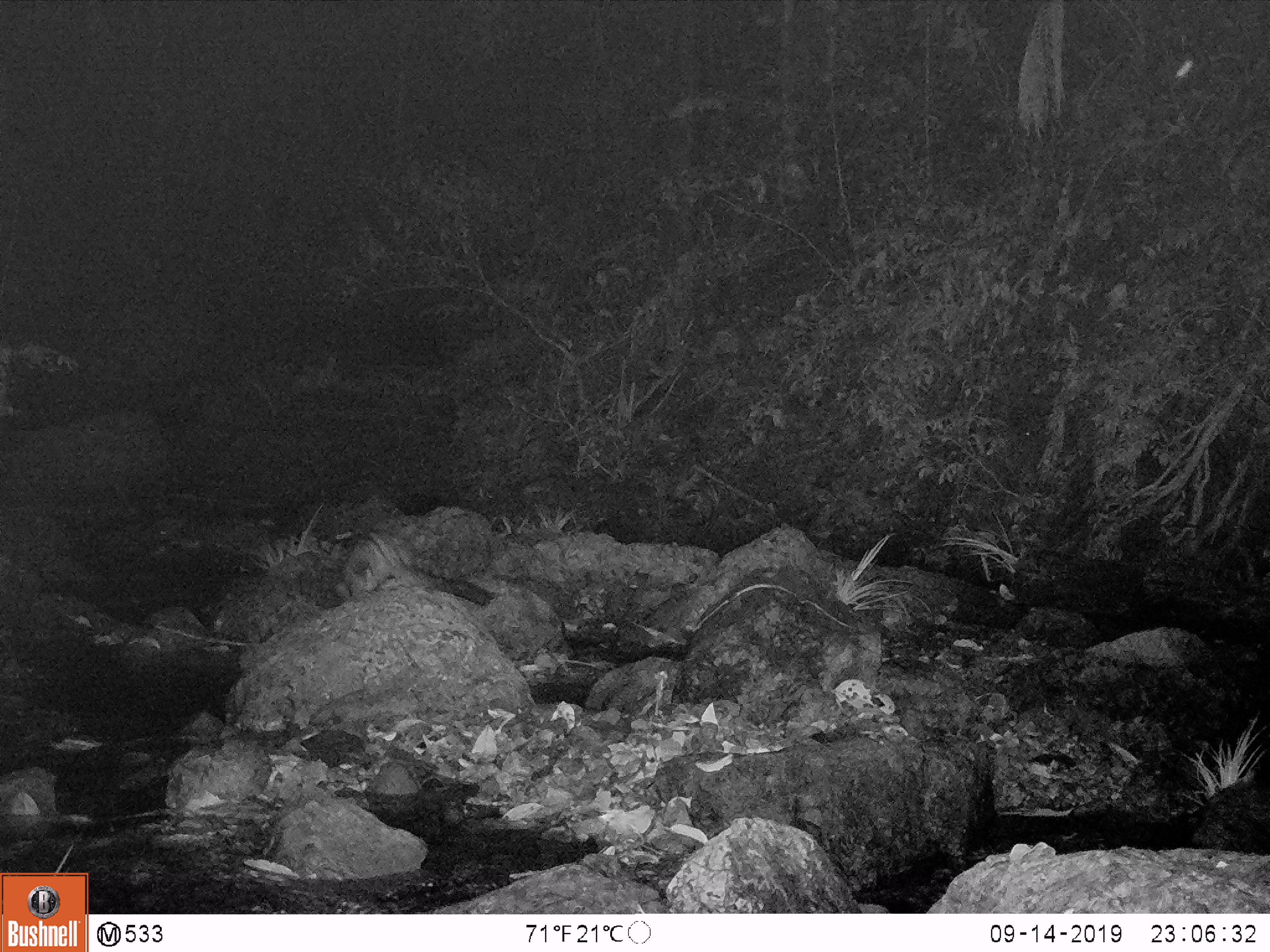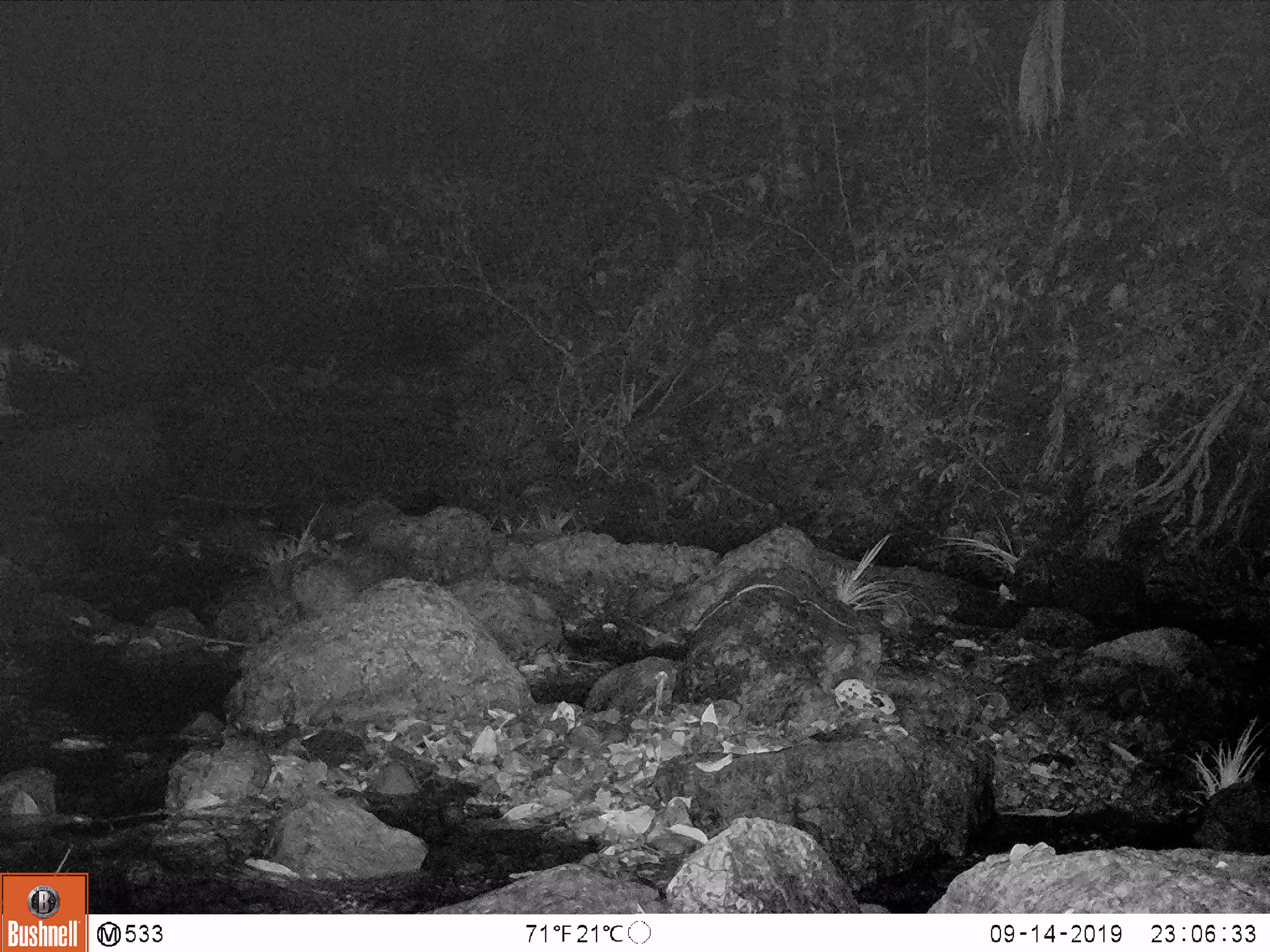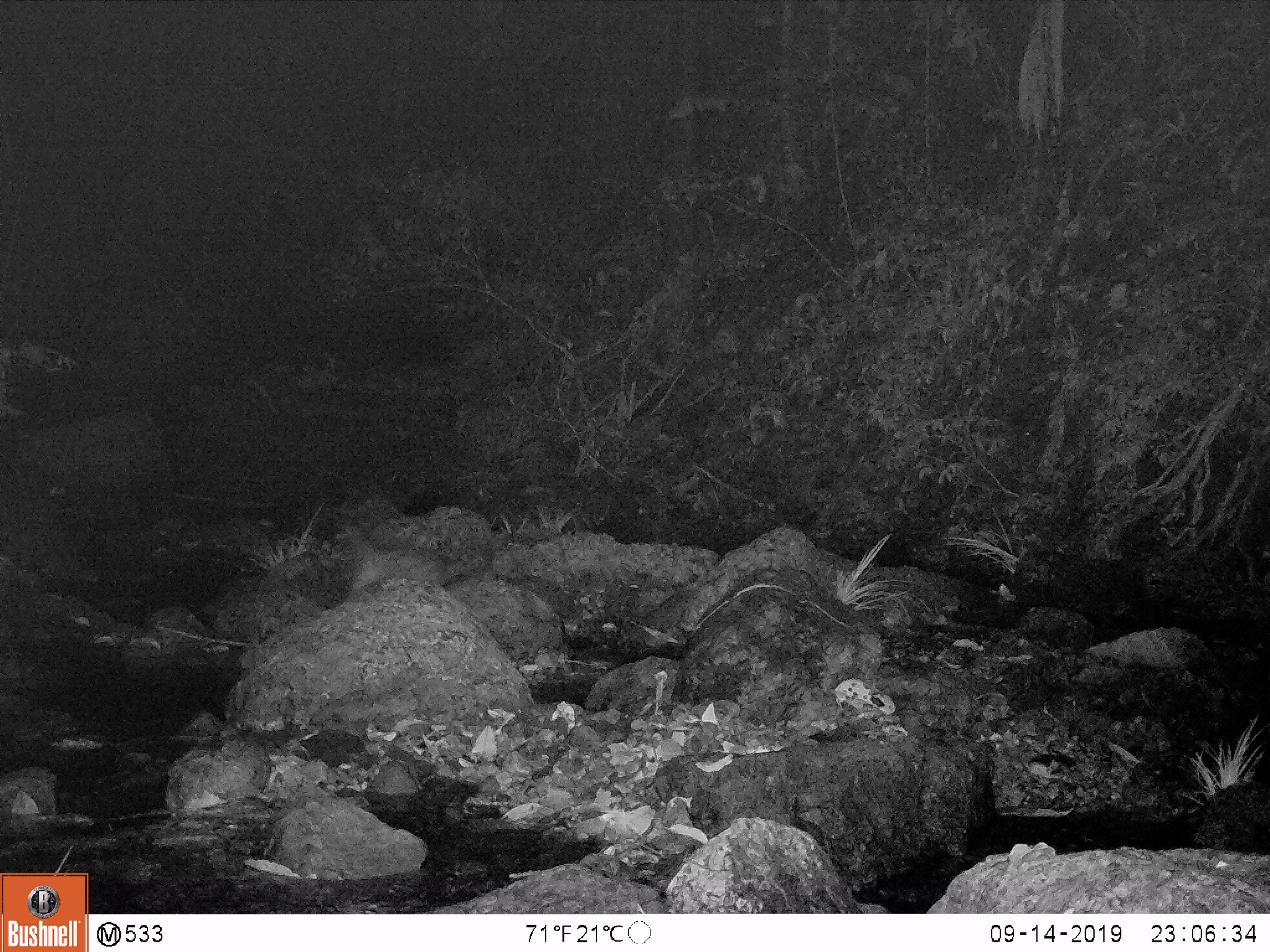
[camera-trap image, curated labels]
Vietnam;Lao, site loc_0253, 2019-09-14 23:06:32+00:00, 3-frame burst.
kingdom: Animalia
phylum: Chordata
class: Mammalia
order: Carnivora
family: Viverridae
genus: Paradoxurus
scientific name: Paradoxurus hermaphroditus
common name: common palm civet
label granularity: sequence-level